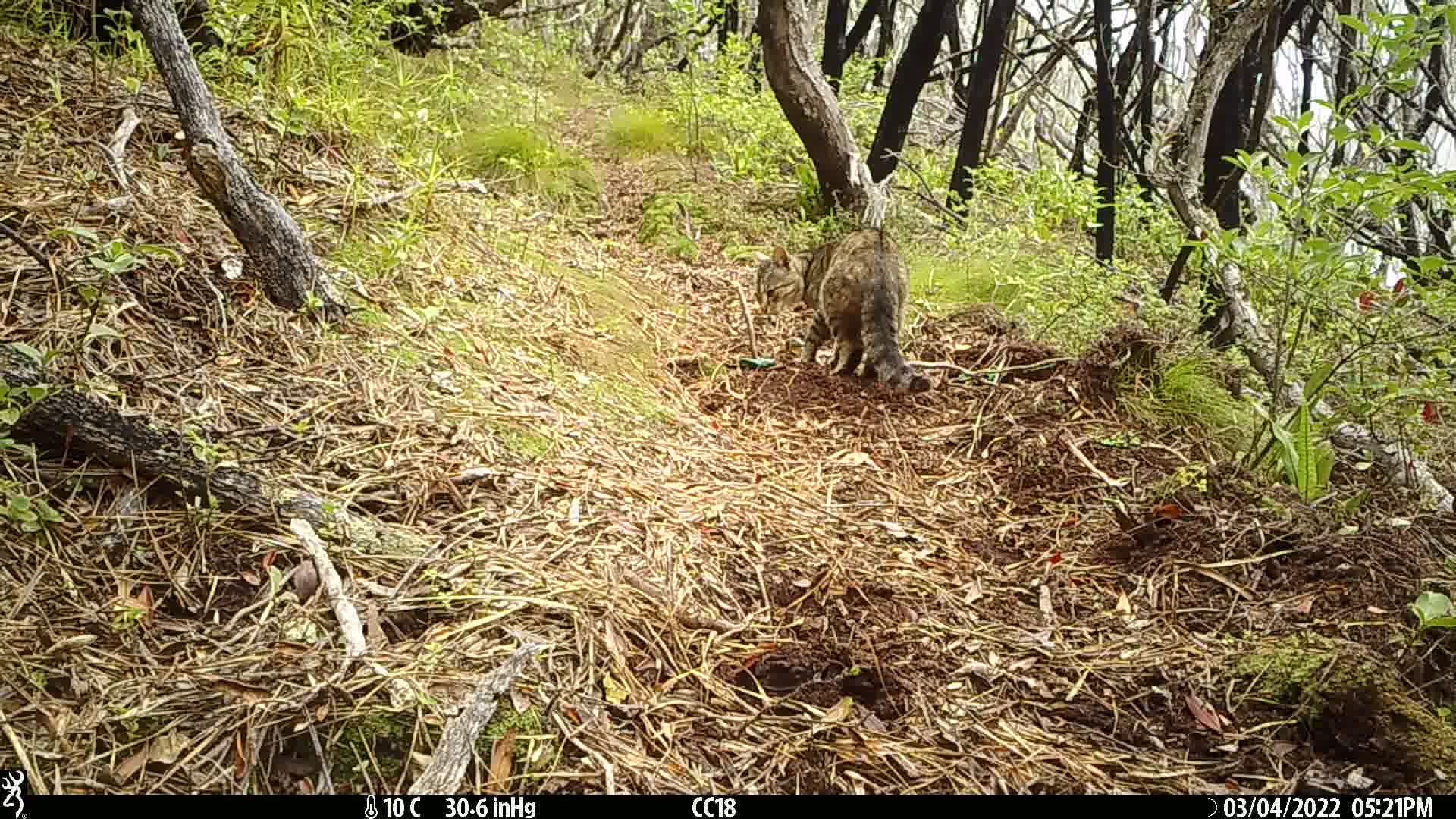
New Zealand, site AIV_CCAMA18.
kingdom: Animalia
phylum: Chordata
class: Mammalia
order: Carnivora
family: Felidae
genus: Felis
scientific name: Felis catus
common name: domestic cat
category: cat